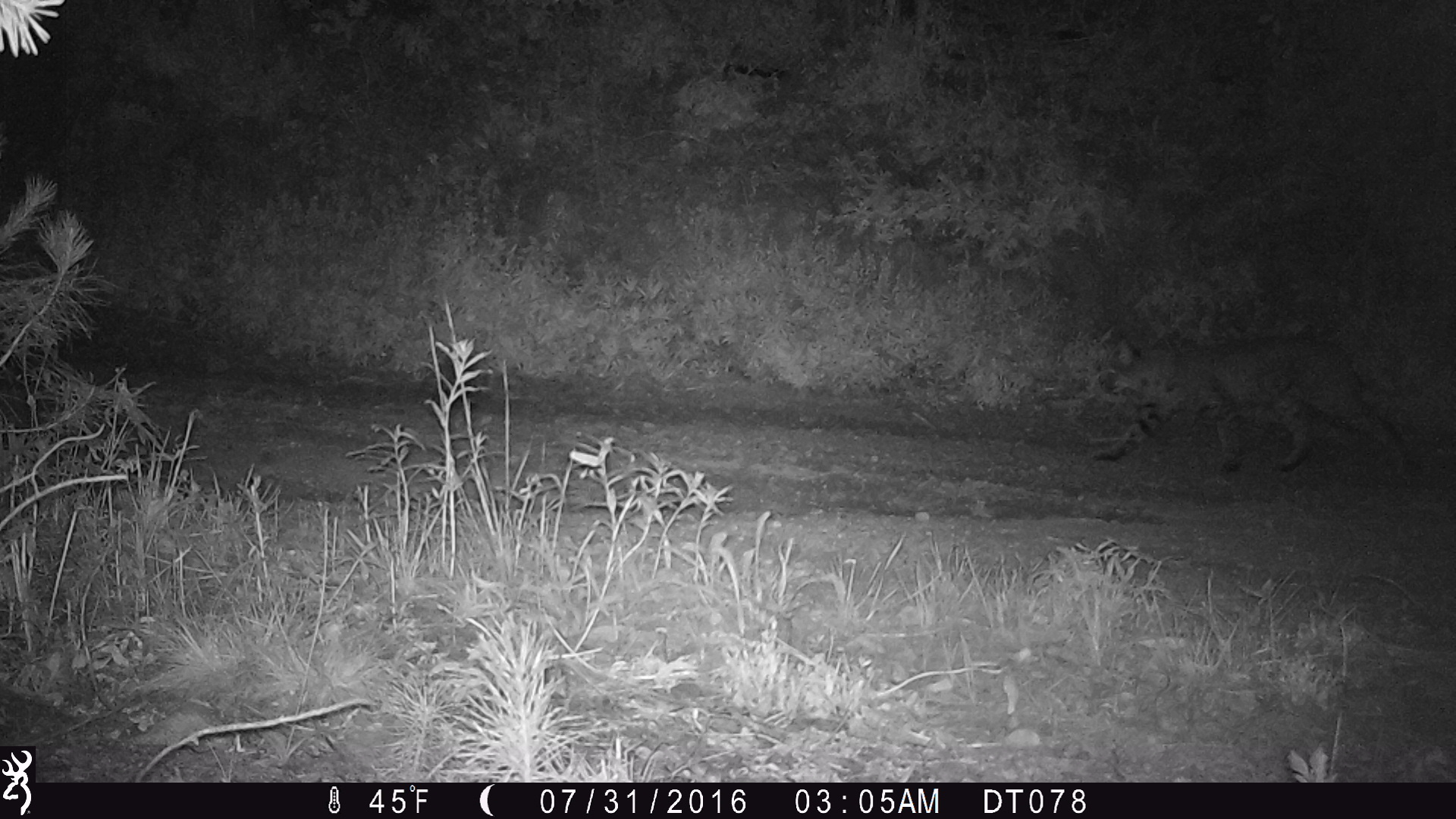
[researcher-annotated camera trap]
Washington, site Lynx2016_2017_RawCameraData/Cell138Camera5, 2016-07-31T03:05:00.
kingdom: Animalia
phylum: Chordata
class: Mammalia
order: Carnivora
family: Felidae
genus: Lynx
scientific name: Lynx rufus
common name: bobcat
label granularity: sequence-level